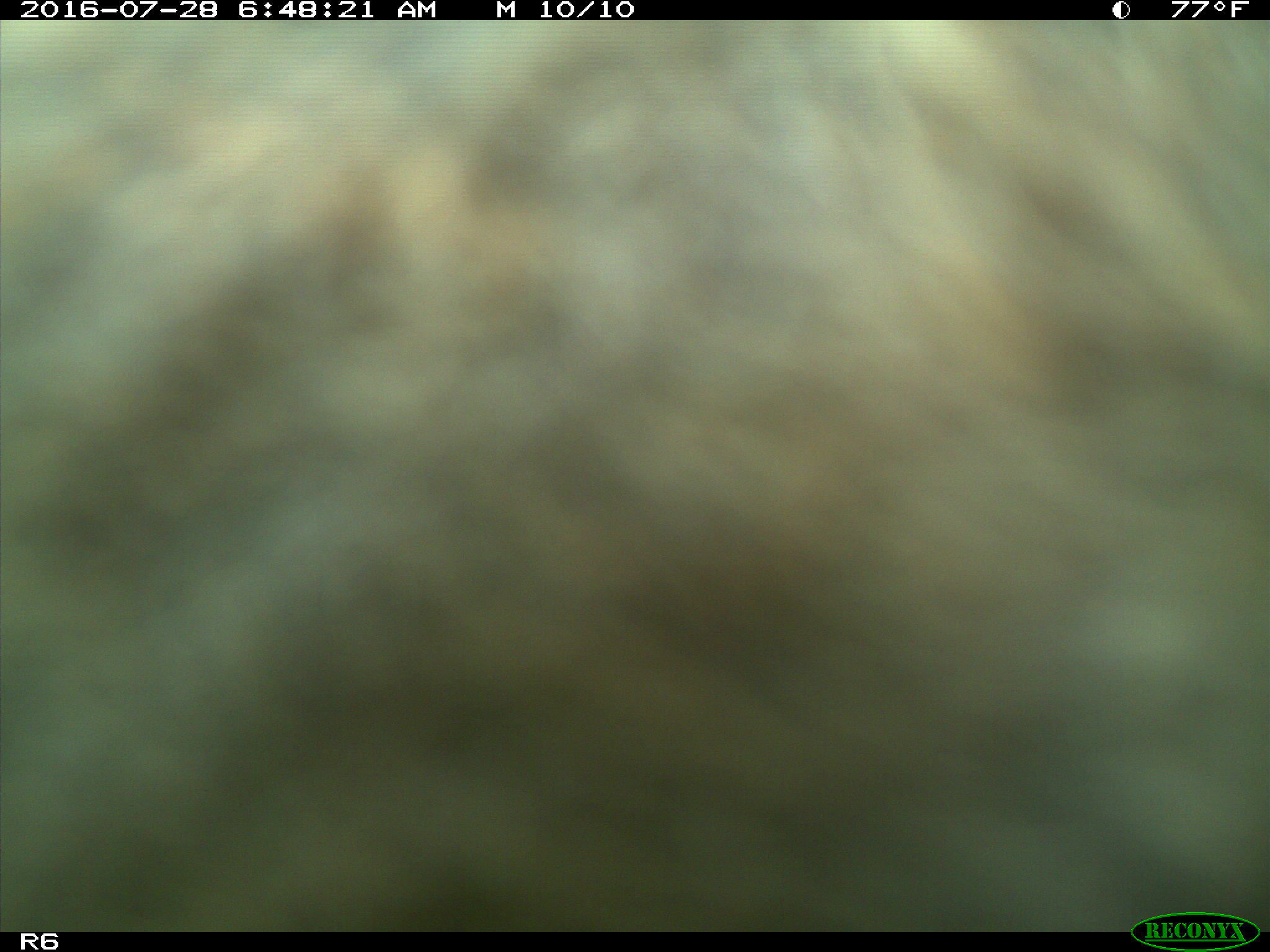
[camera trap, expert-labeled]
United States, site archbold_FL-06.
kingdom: Animalia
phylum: Chordata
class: Mammalia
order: Artiodactyla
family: Bovidae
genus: Bos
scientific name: Bos taurus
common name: domestic cow